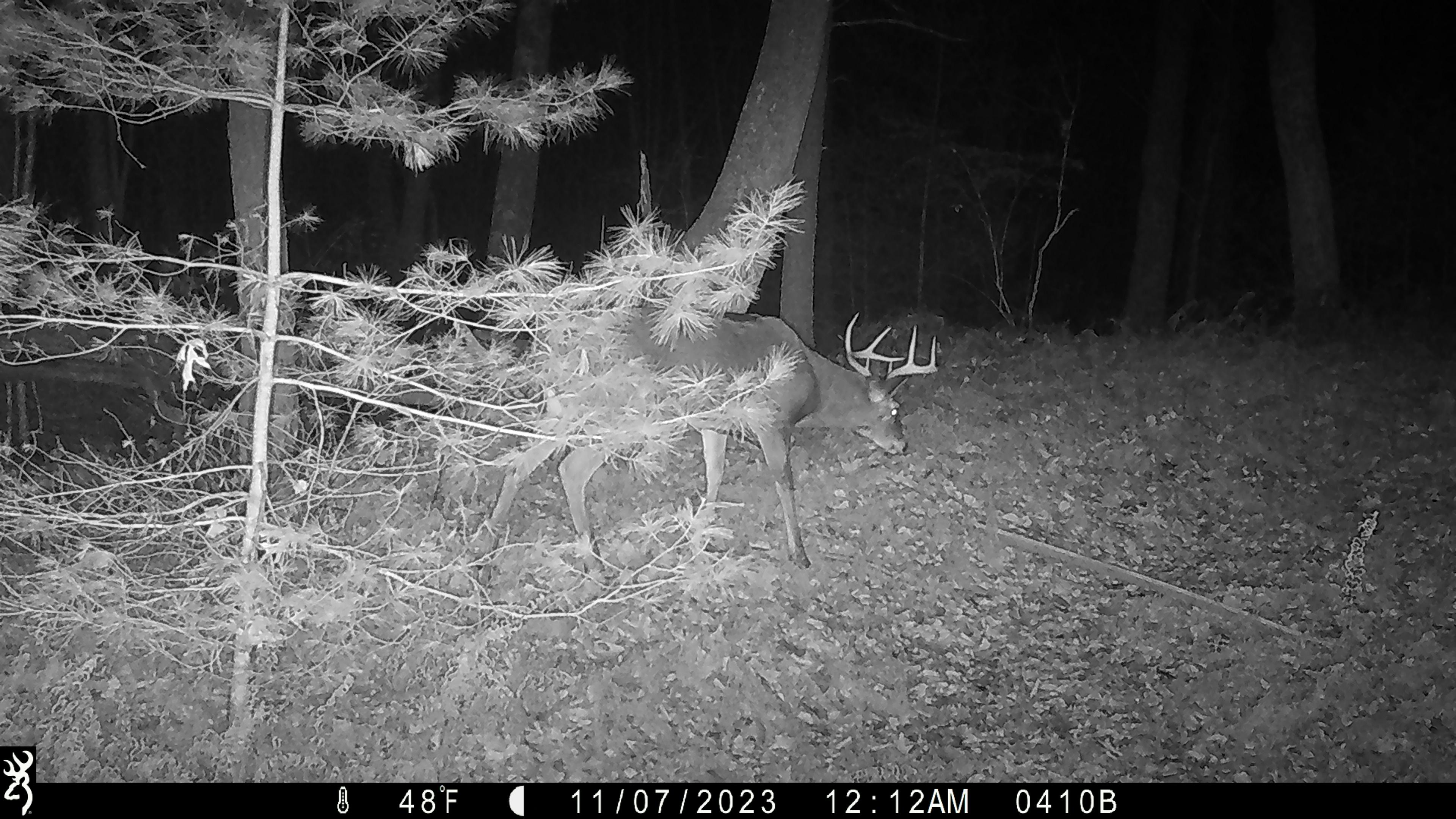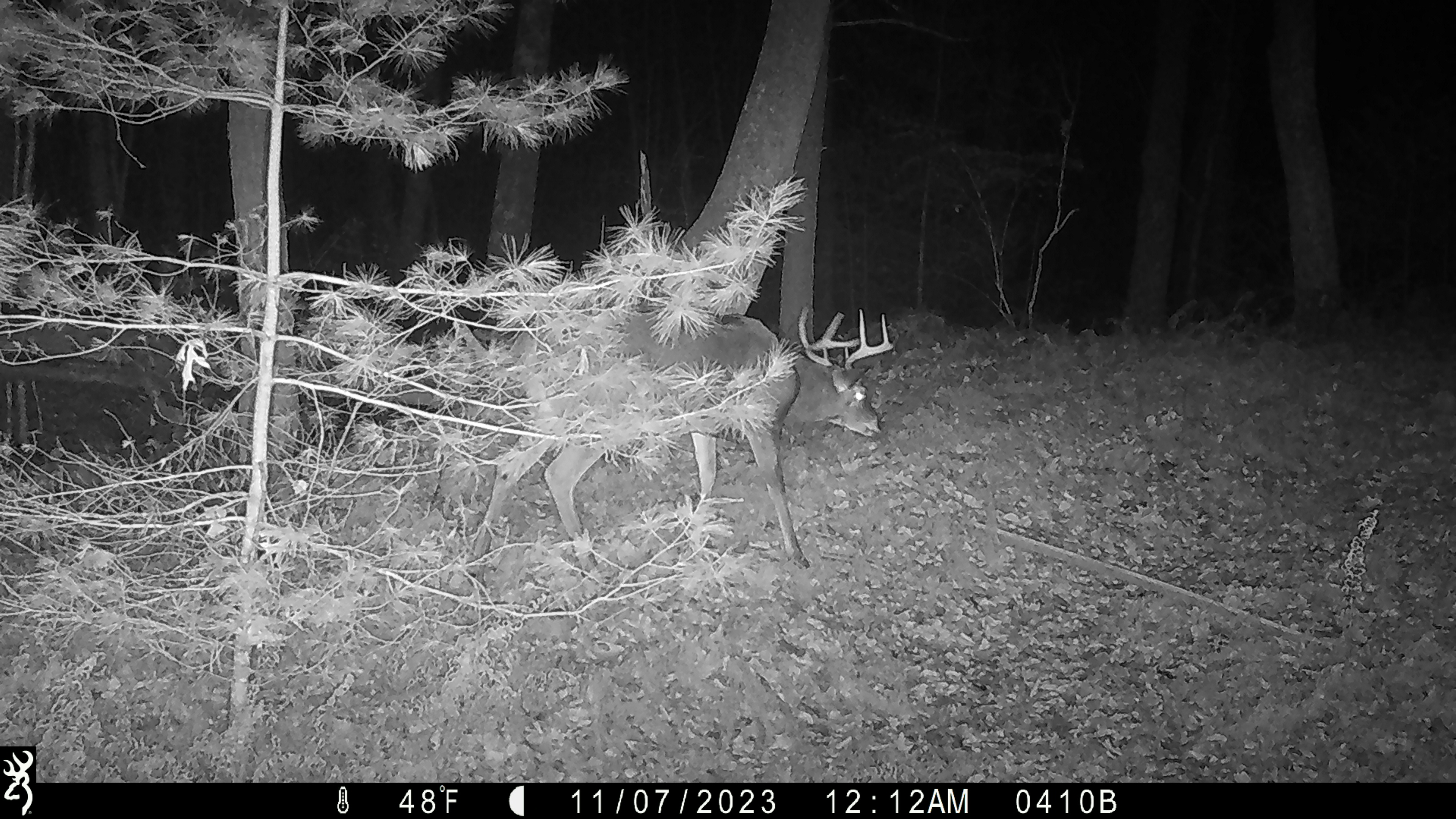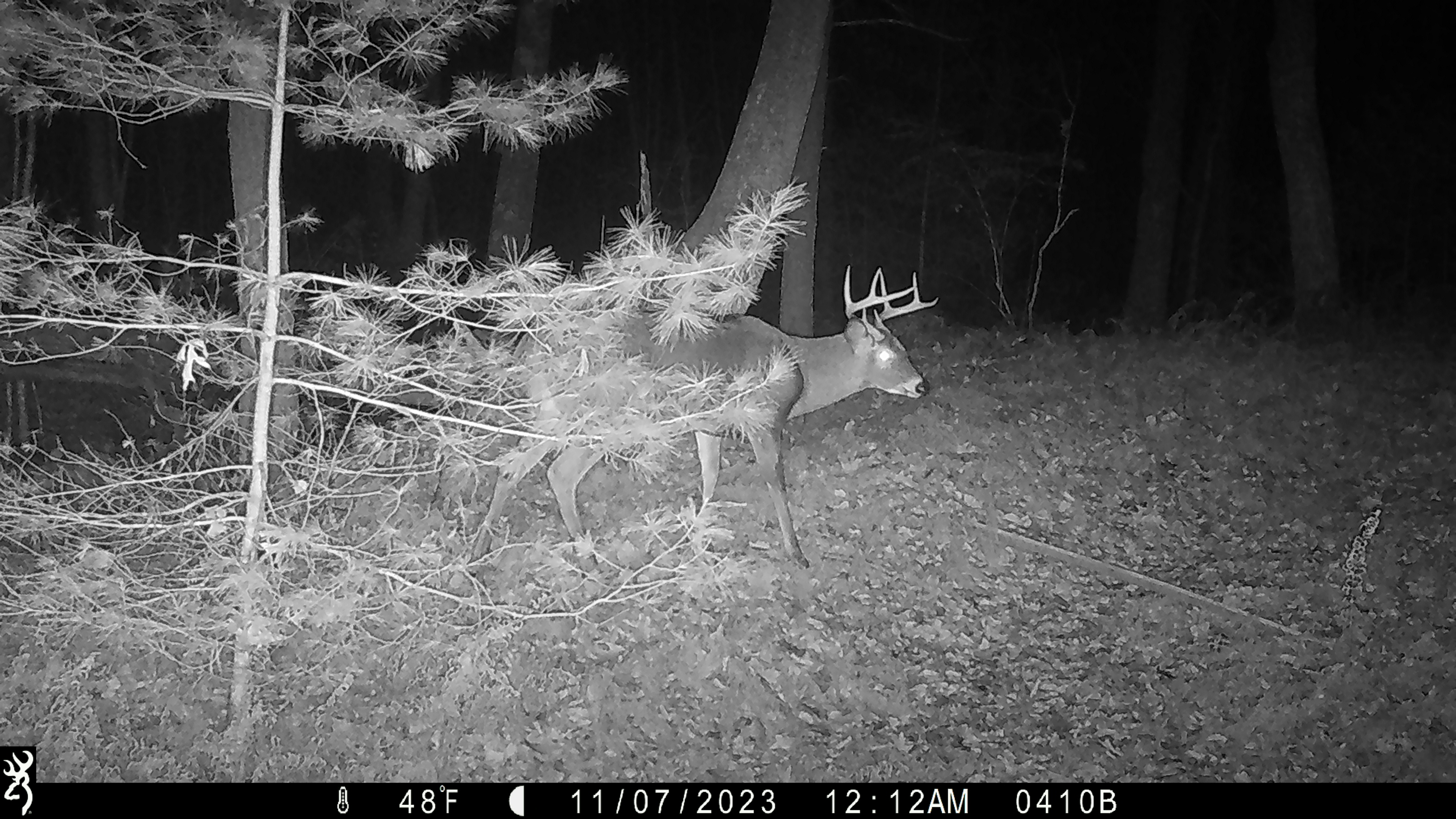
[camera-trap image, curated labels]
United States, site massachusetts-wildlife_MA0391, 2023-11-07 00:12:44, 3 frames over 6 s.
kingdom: Animalia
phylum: Chordata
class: Mammalia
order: Artiodactyla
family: Cervidae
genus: Odocoileus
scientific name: Odocoileus virginianus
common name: white-tailed deer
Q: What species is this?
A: White-tailed deer (Odocoileus virginianus).